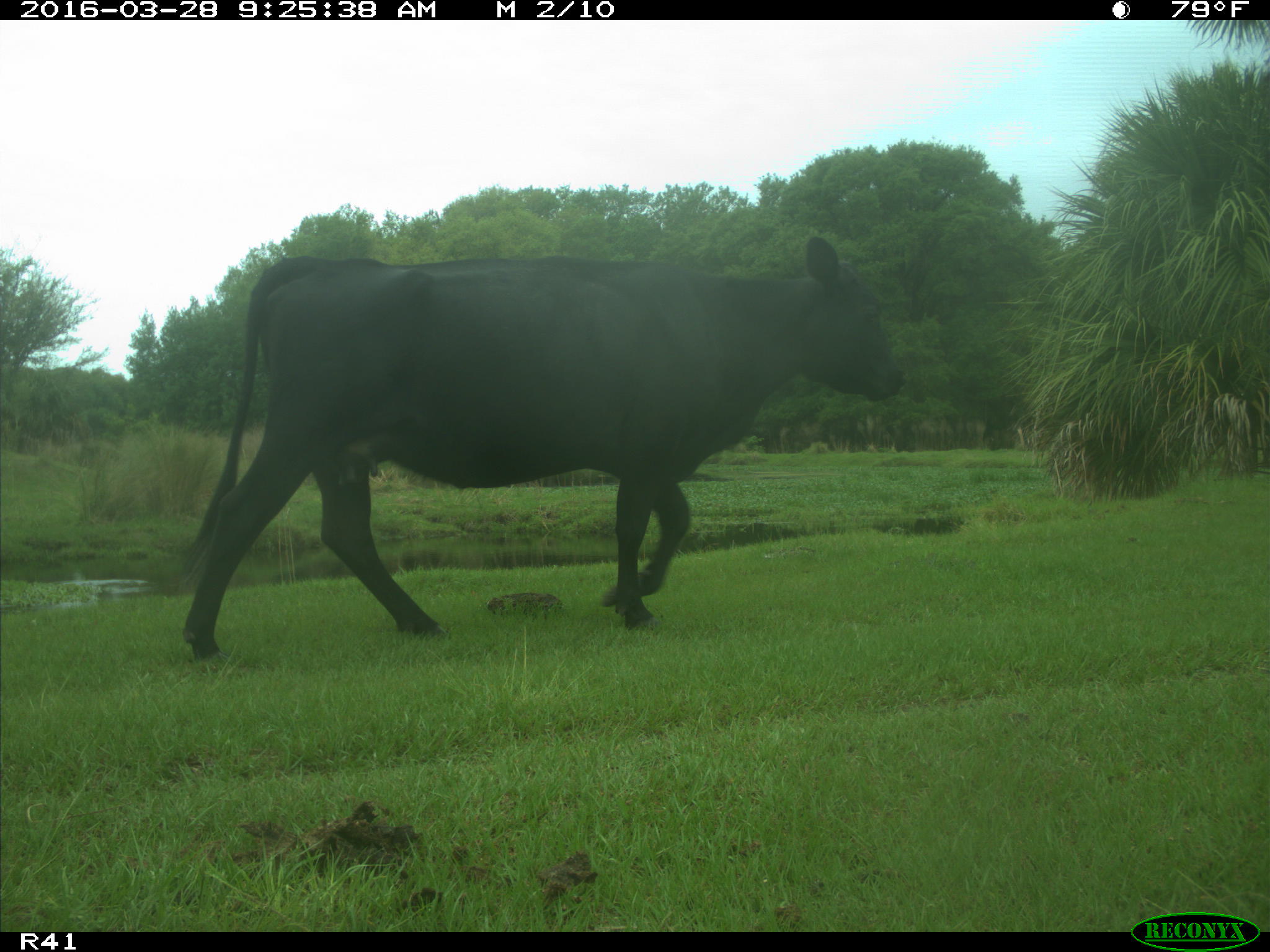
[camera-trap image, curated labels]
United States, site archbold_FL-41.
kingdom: Animalia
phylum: Chordata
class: Mammalia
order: Artiodactyla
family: Bovidae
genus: Bos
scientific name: Bos taurus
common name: domestic cow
Bos taurus (domestic cow).